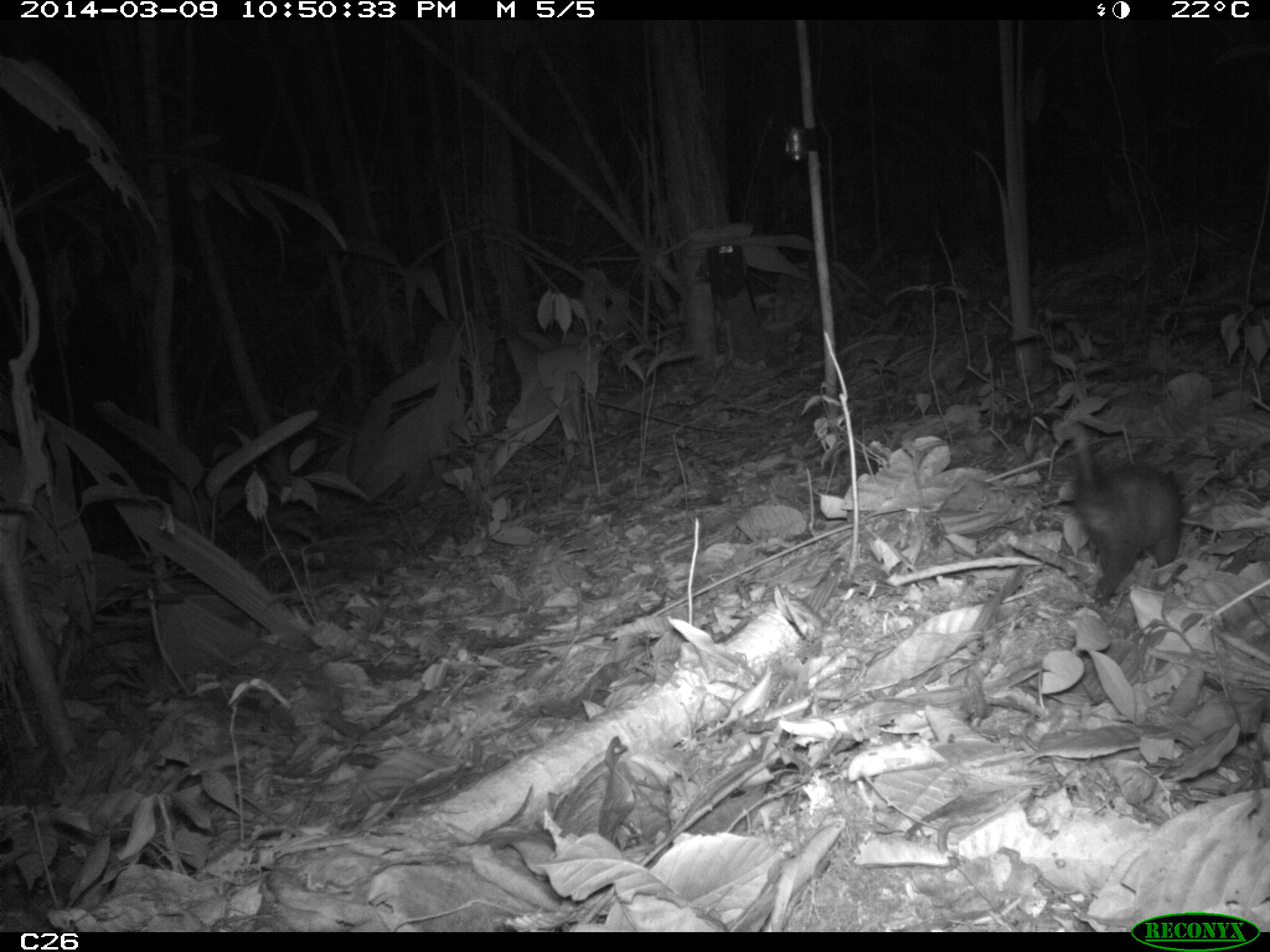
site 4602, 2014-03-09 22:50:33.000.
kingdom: Animalia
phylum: Chordata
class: Mammalia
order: Didelphimorphia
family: Didelphidae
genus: Didelphis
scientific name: Didelphis imperfecta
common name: guianan white-eared opossum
Didelphis imperfecta (guianan white-eared opossum), count 1, age juvenile, sex female.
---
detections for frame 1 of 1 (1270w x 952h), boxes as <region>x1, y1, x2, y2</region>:
didelphis imperfecta: <region>1064, 420, 1186, 610</region>